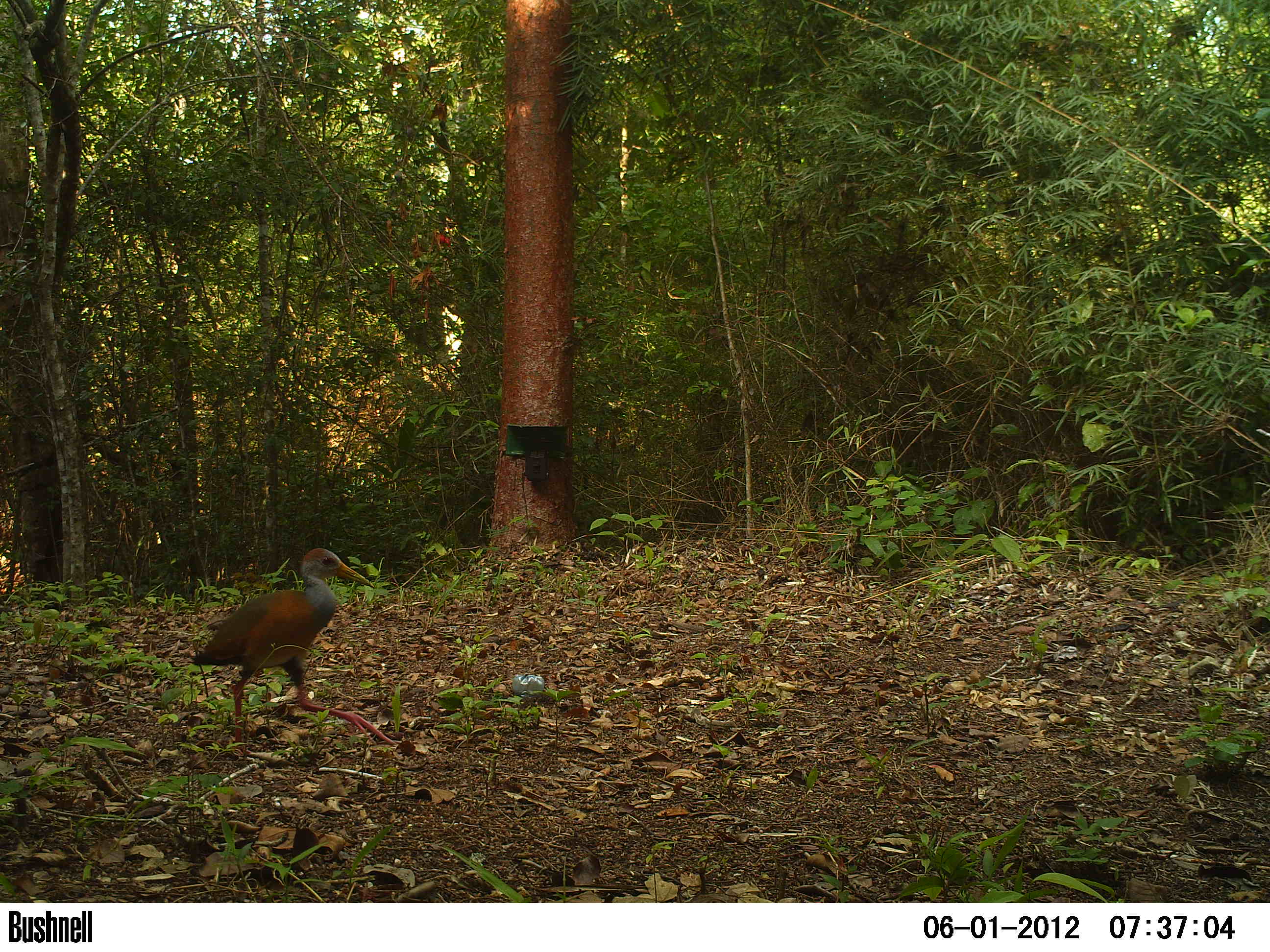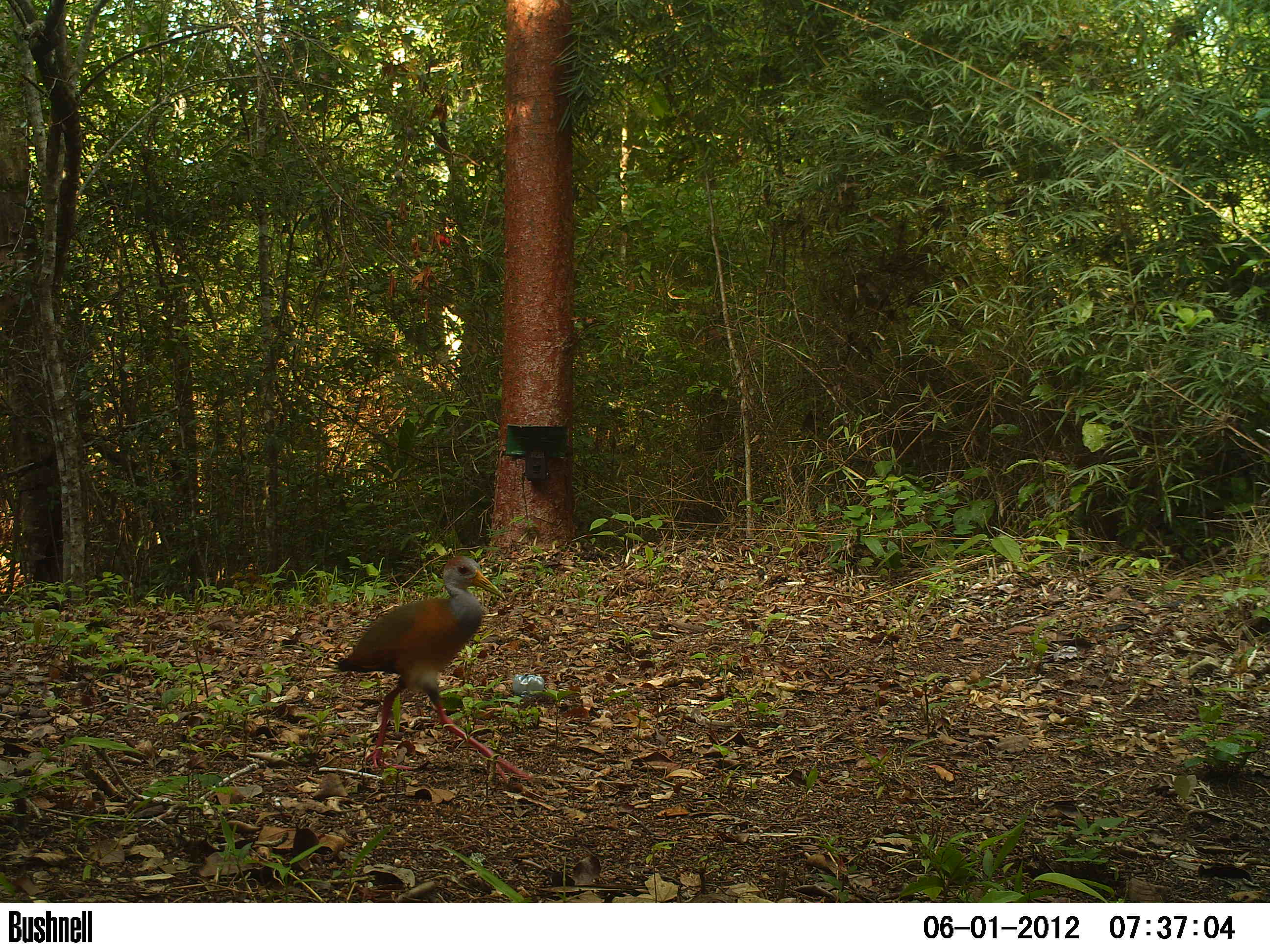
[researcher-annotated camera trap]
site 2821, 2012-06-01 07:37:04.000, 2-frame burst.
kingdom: Animalia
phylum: Chordata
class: Aves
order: Gruiformes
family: Rallidae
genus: Aramides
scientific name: Aramides cajaneus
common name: gray-cowled wood-rail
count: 1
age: adult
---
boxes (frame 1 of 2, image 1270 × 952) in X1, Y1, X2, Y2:
aramides cajaneus: 190, 547, 397, 755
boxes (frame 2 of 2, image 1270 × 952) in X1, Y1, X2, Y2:
aramides cajaneus: 334, 554, 534, 784